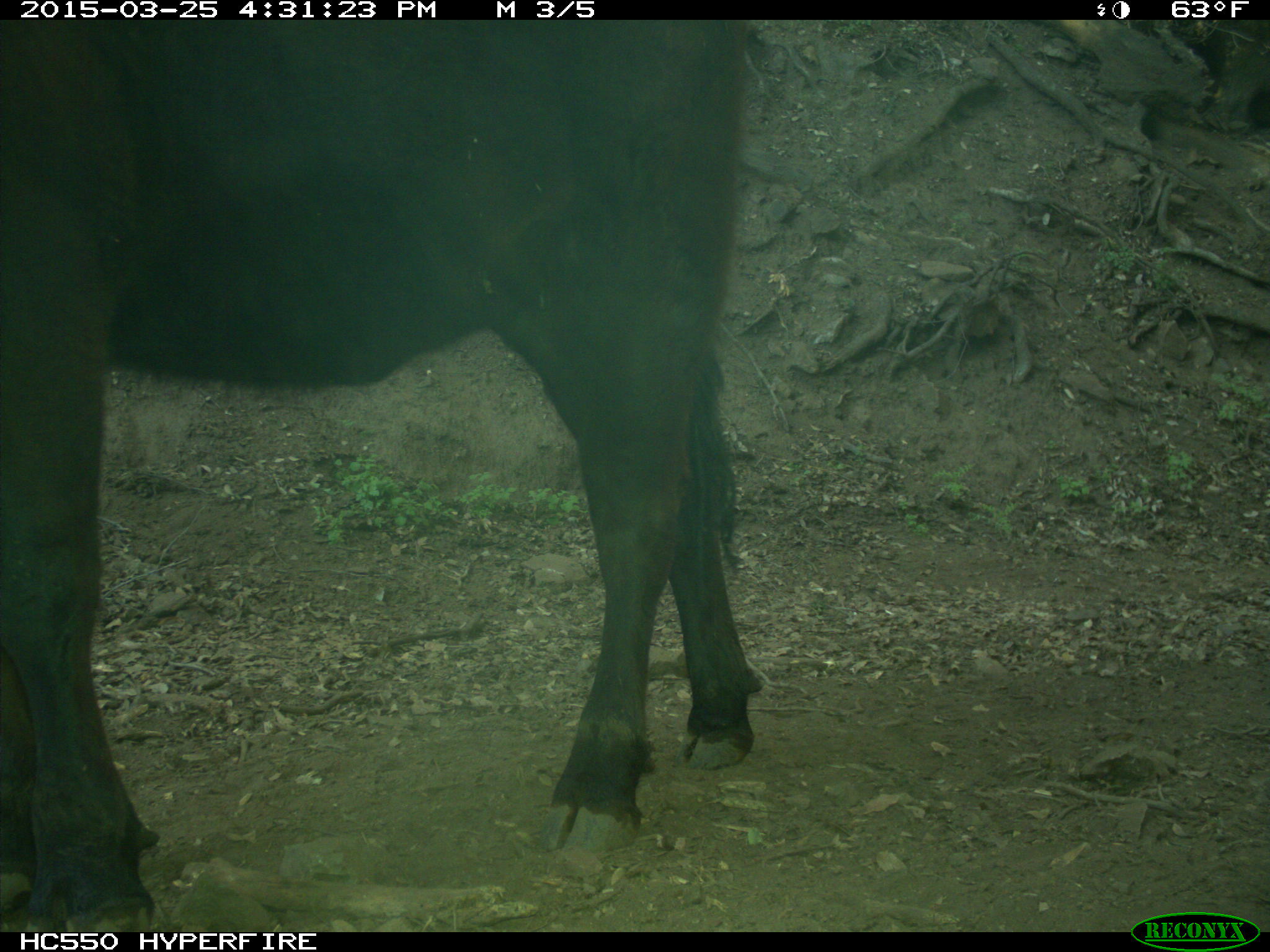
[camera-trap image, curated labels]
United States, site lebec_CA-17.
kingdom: Animalia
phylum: Chordata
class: Mammalia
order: Artiodactyla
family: Bovidae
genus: Bos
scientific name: Bos taurus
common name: domestic cow